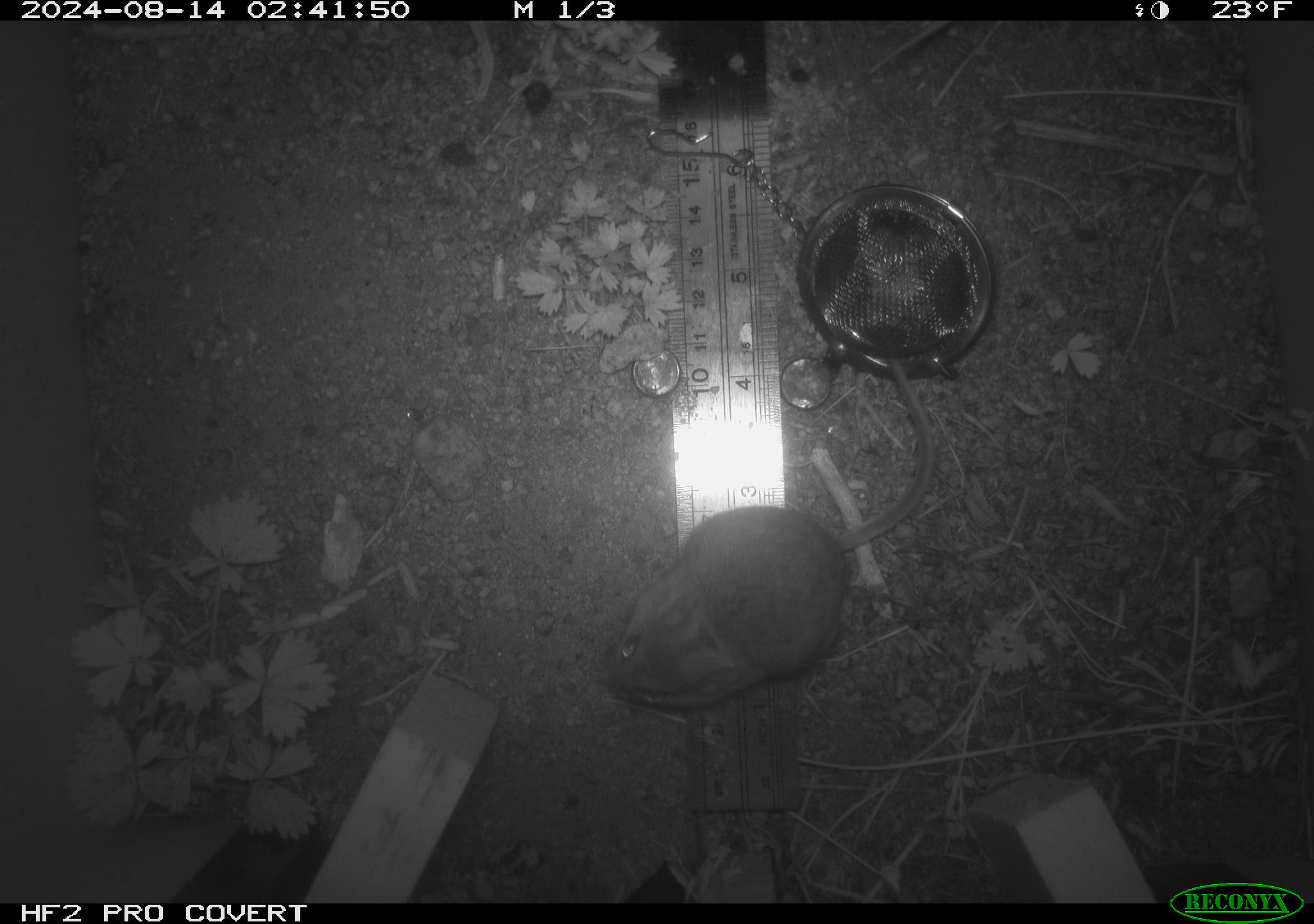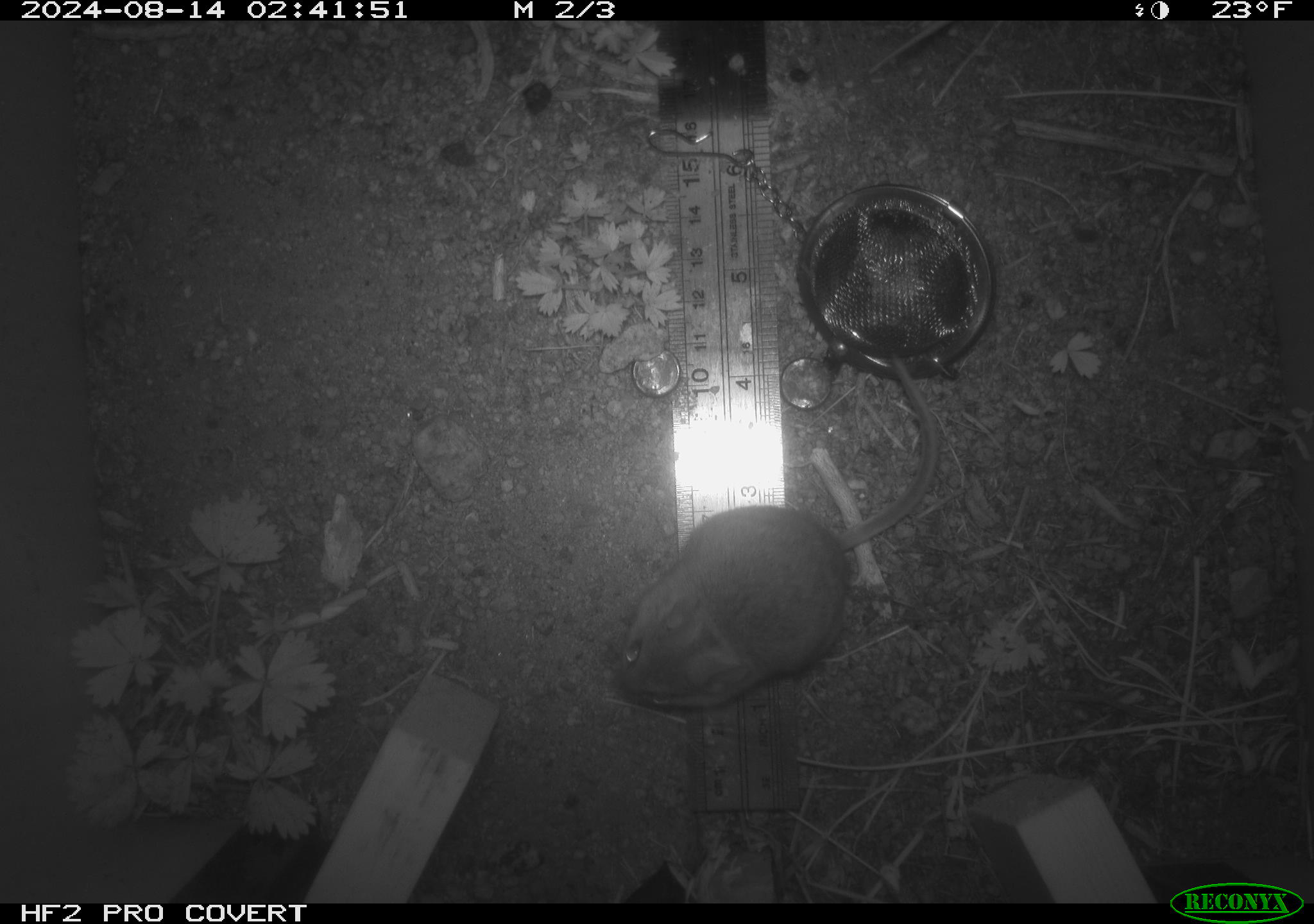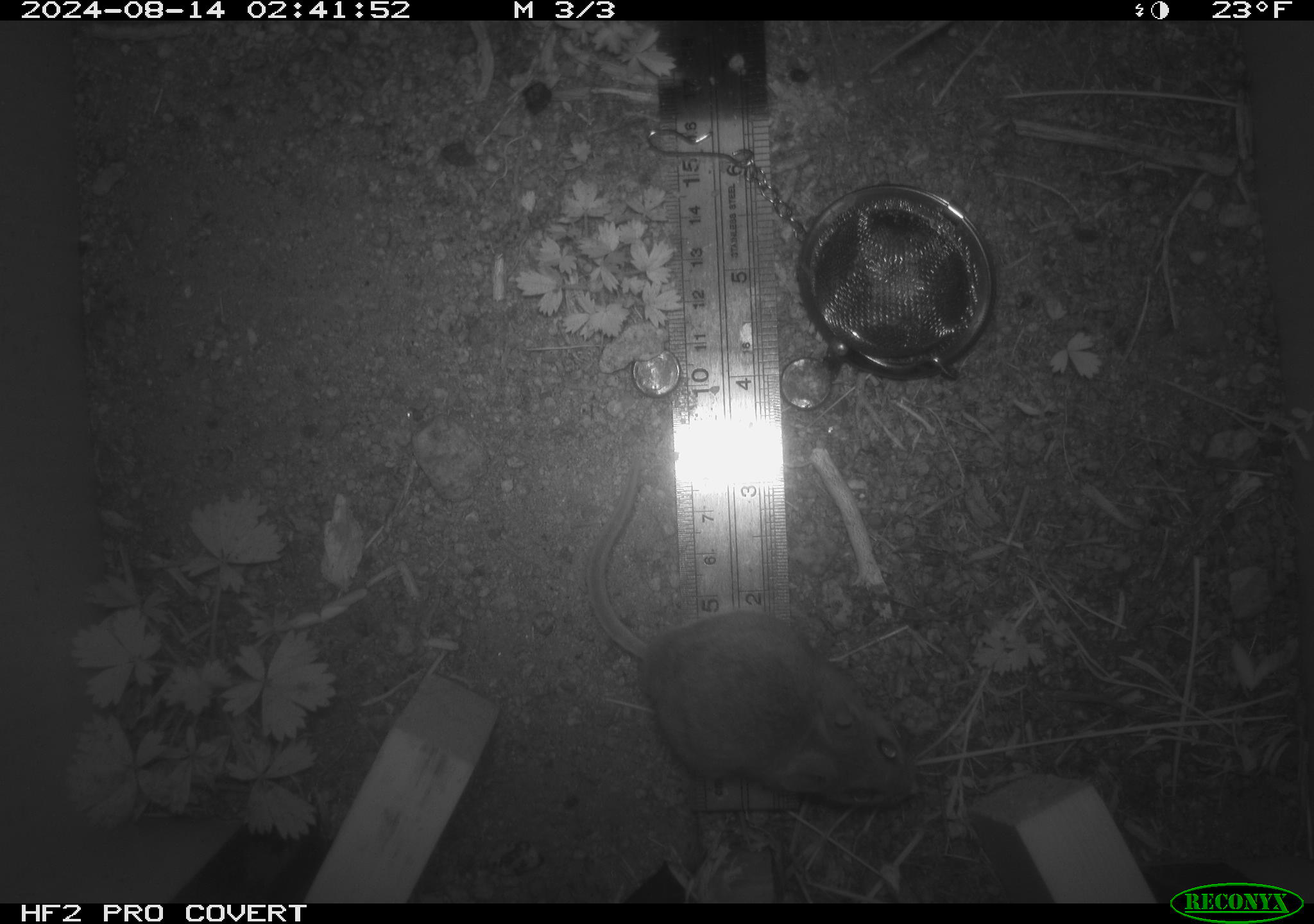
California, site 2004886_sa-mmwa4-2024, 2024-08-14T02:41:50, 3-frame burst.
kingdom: Animalia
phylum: Chordata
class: Mammalia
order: Rodentia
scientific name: Rodentia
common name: mouse species